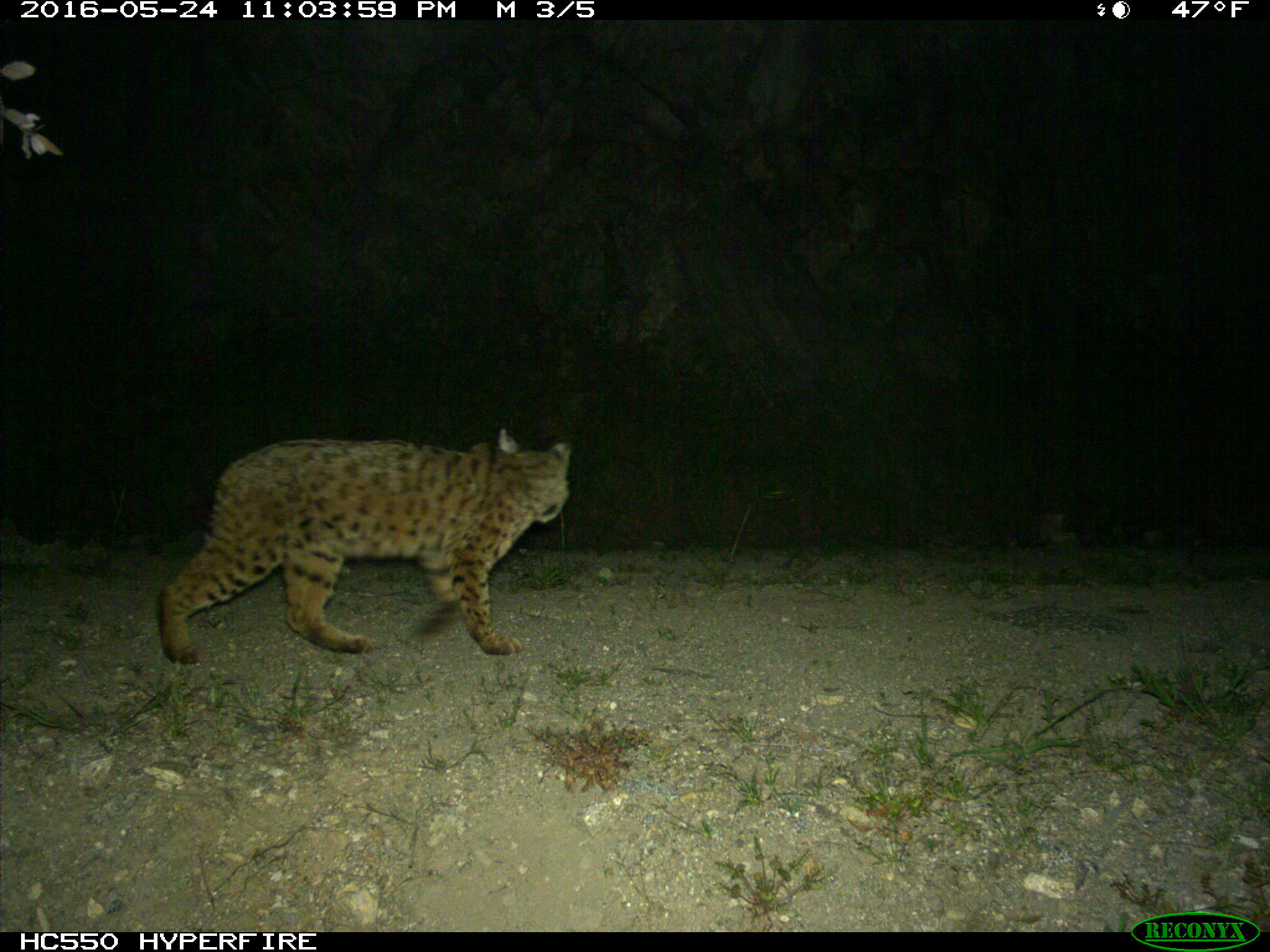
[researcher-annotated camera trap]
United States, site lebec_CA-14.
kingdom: Animalia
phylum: Chordata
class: Mammalia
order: Carnivora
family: Felidae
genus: Lynx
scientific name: Lynx rufus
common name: bobcat